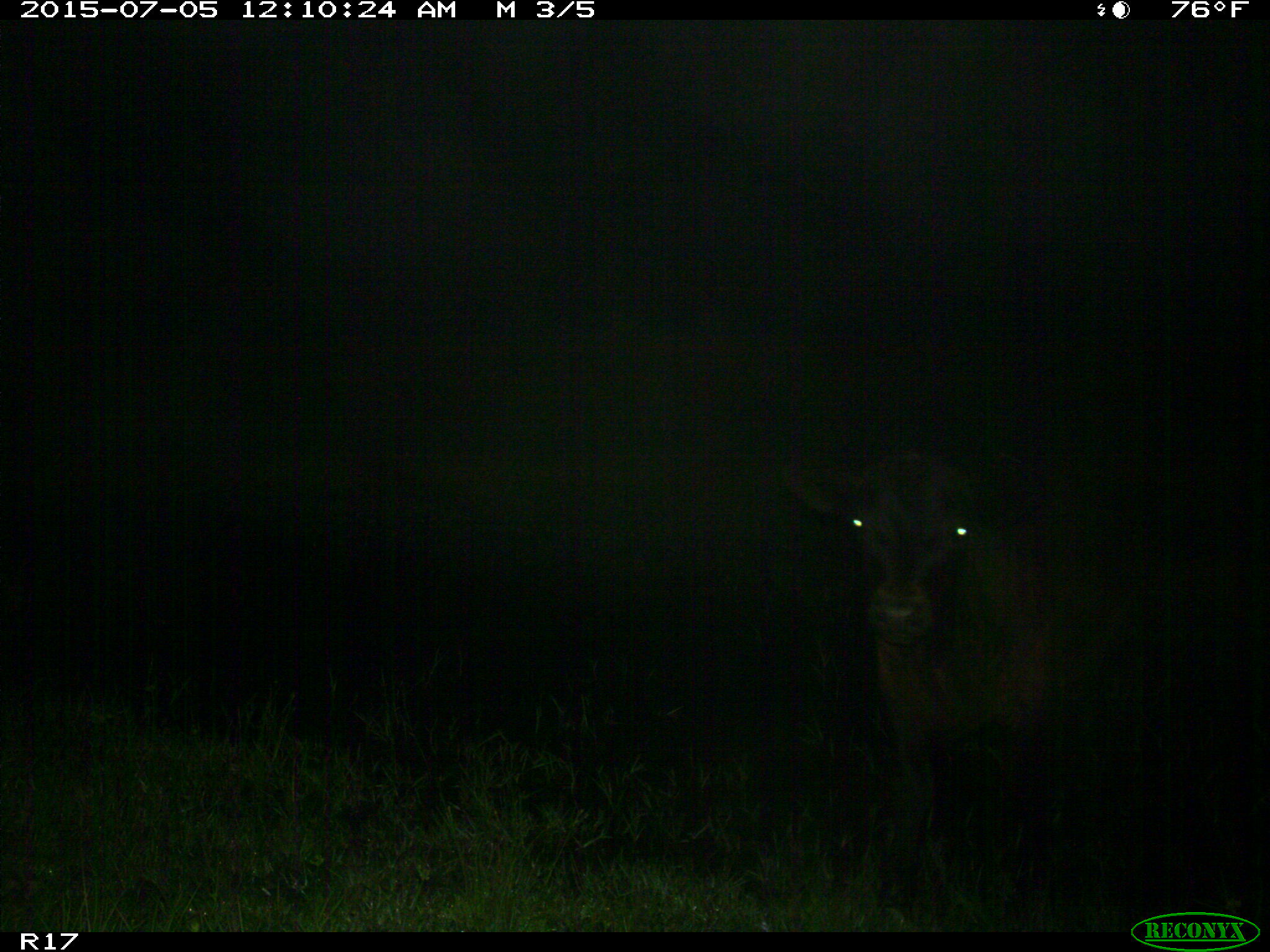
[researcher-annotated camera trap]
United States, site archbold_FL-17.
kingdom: Animalia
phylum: Chordata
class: Mammalia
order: Artiodactyla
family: Bovidae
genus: Bos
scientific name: Bos taurus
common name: domestic cow